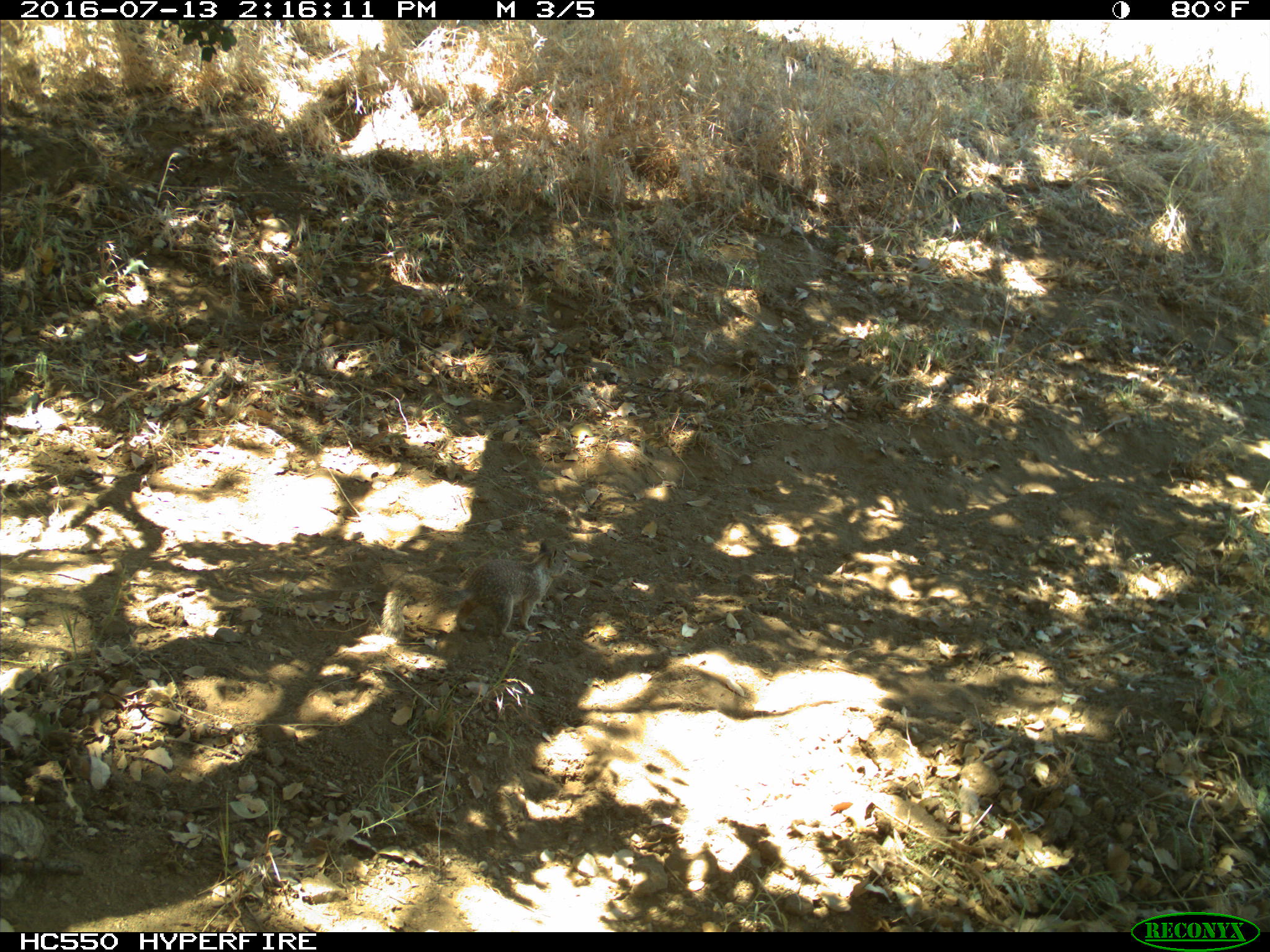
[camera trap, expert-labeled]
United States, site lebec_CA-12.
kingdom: Animalia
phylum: Chordata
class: Mammalia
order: Rodentia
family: Sciuridae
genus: Otospermophilus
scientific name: Otospermophilus beecheyi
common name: california ground squirrel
Otospermophilus beecheyi (california ground squirrel).